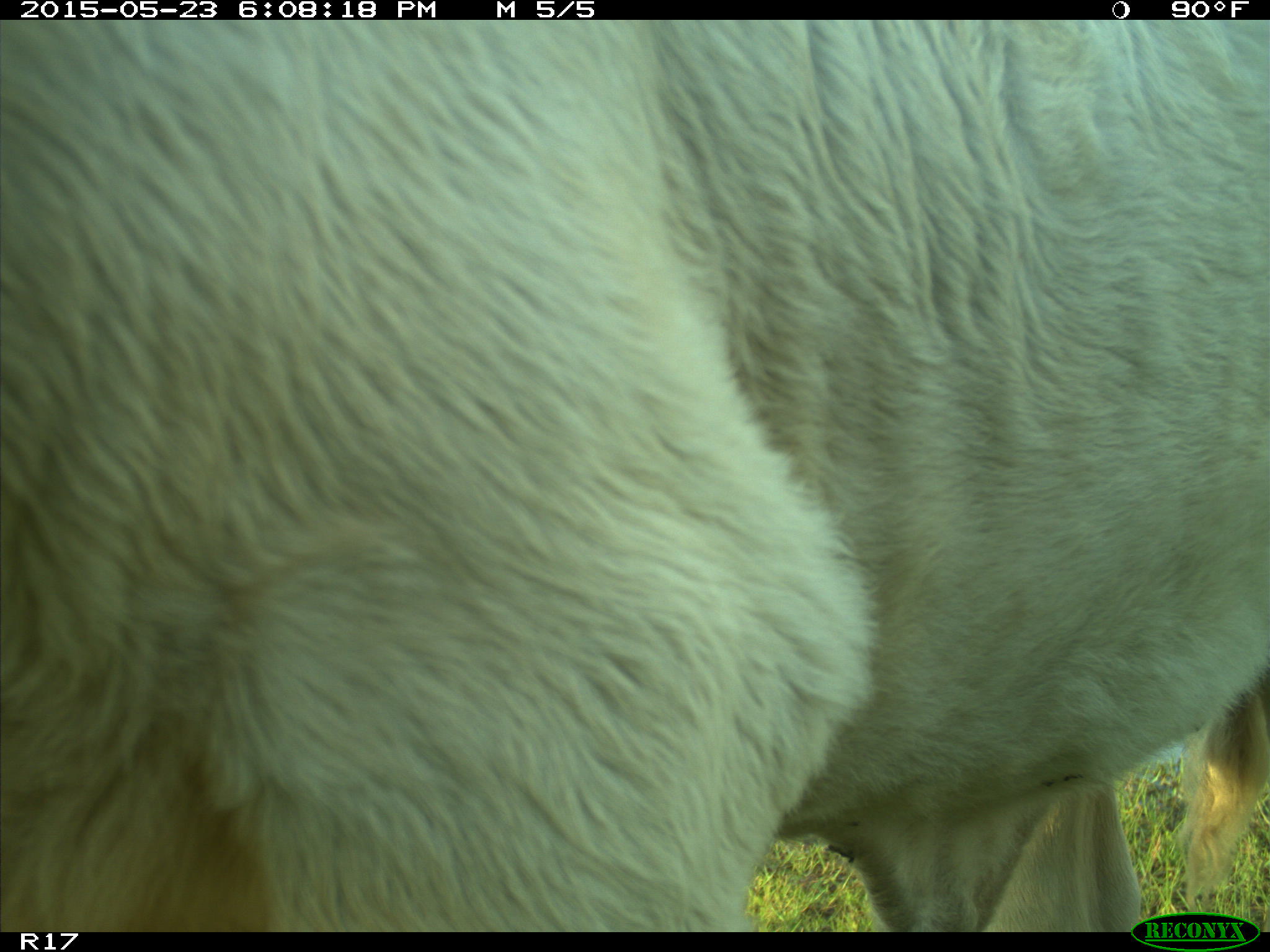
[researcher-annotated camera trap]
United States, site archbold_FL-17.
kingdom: Animalia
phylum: Chordata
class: Mammalia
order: Artiodactyla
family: Bovidae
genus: Bos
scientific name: Bos taurus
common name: domestic cow